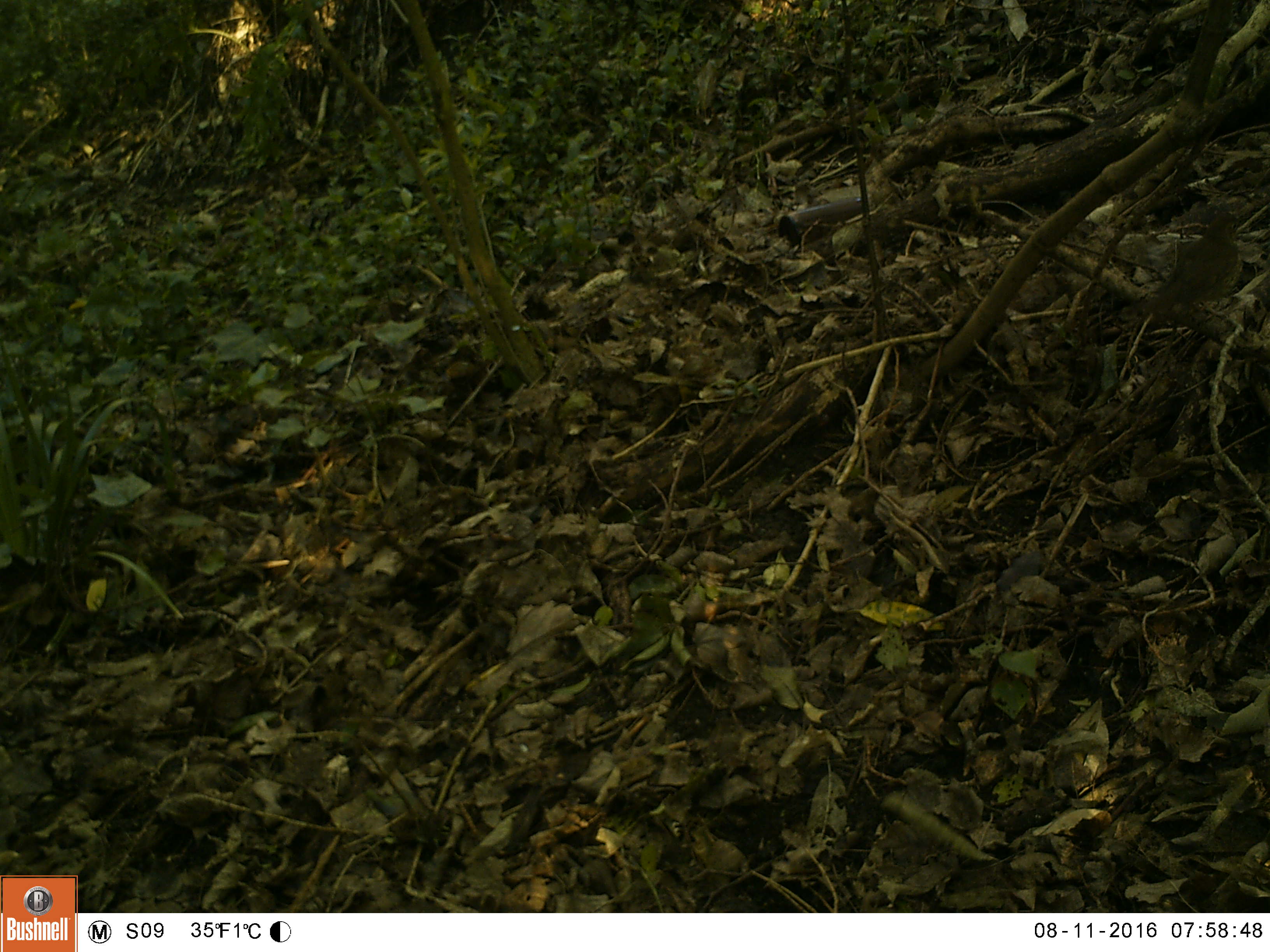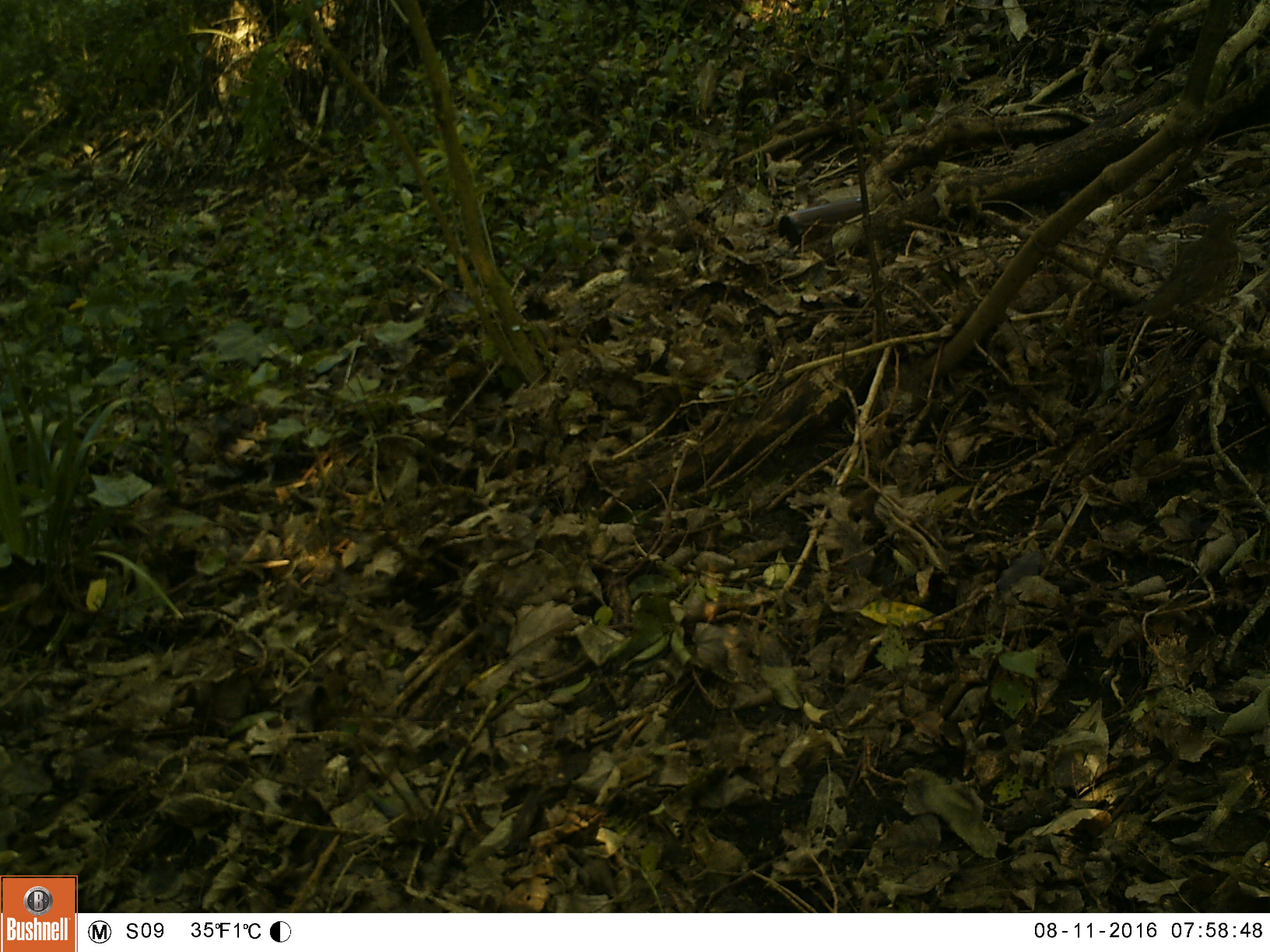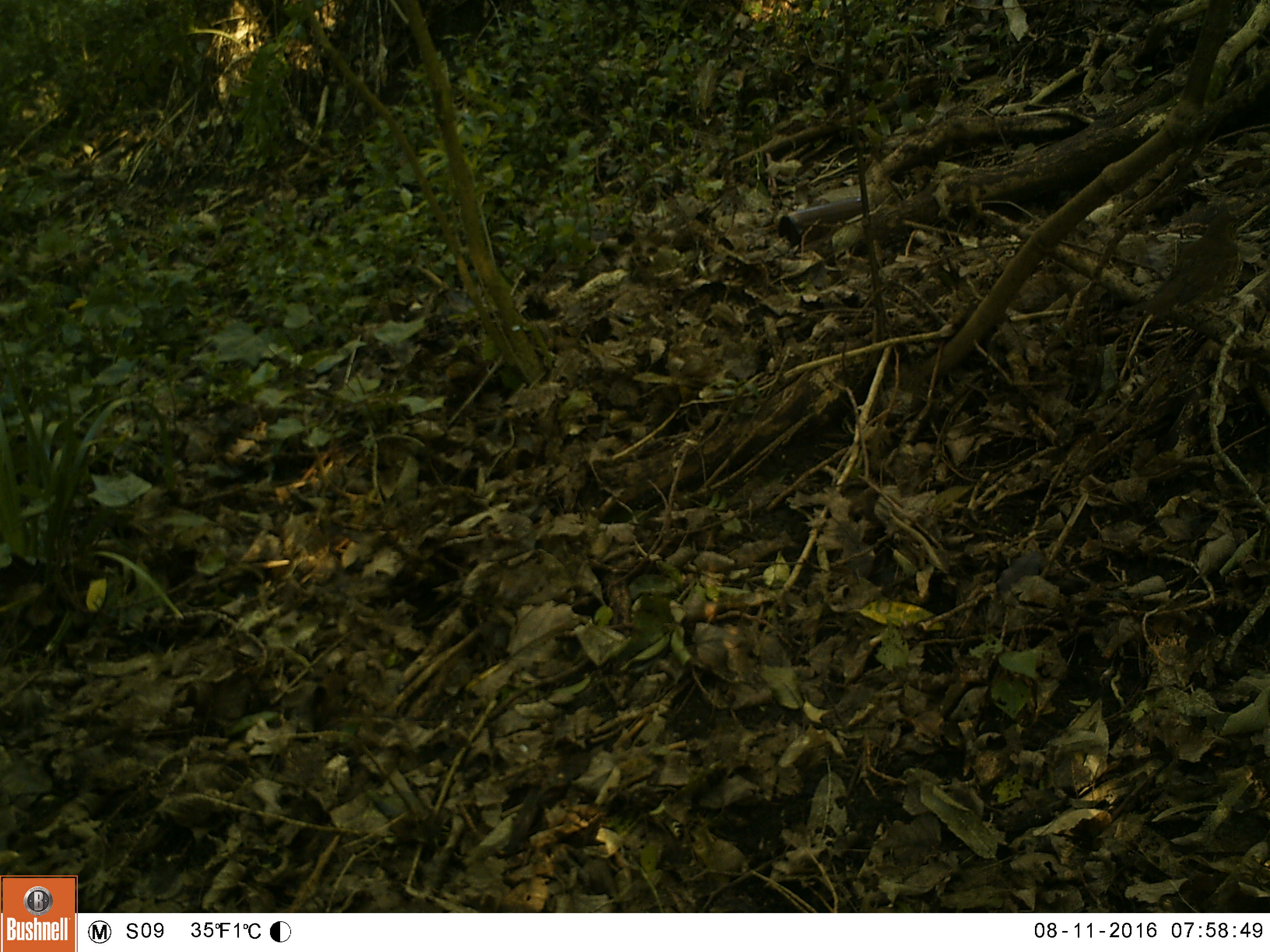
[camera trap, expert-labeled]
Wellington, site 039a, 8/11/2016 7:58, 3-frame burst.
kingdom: Animalia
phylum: Chordata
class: Aves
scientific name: Aves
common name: bird